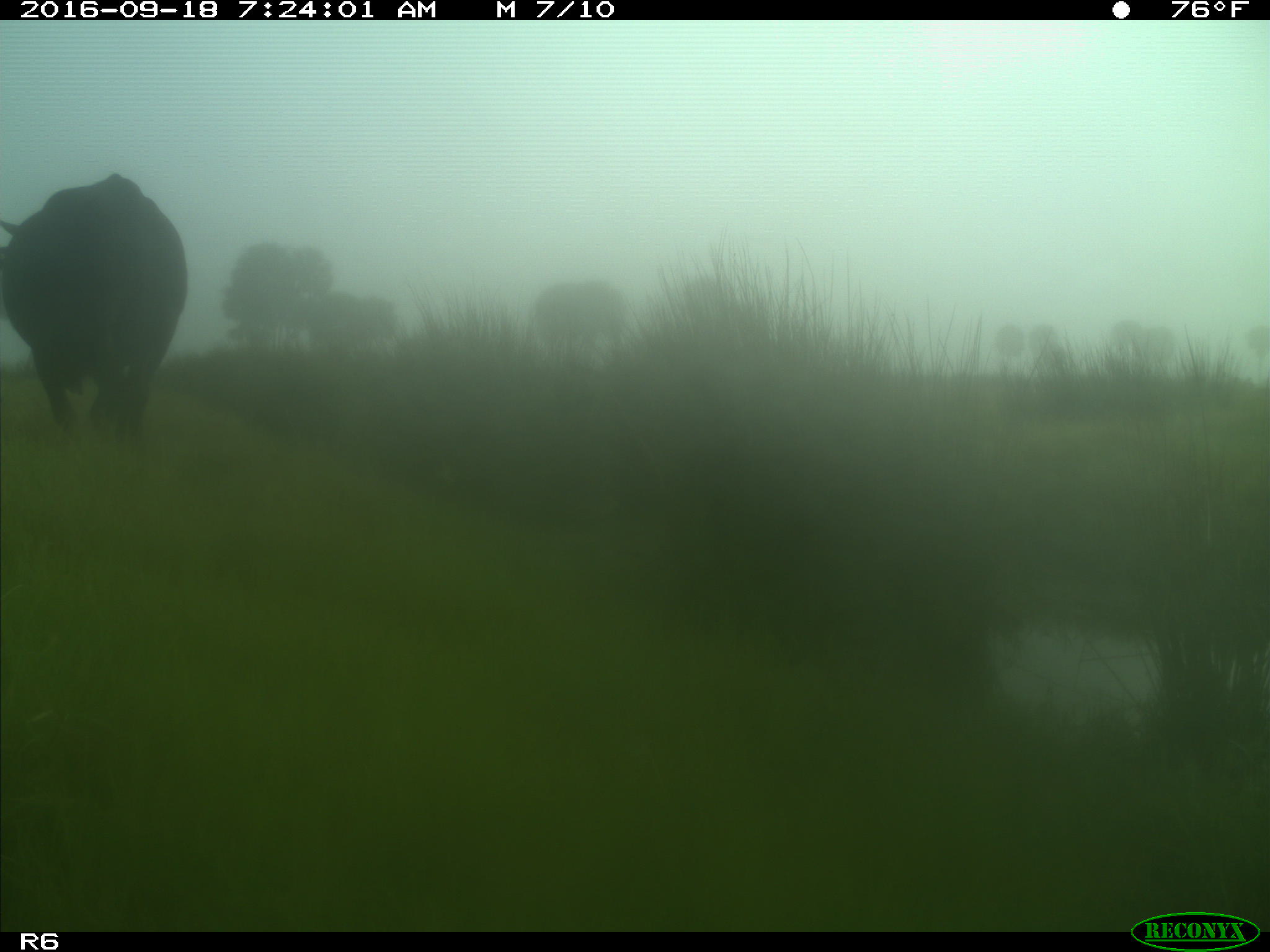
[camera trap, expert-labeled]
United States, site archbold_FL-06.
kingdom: Animalia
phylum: Chordata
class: Mammalia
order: Artiodactyla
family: Bovidae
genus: Bos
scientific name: Bos taurus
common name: domestic cow